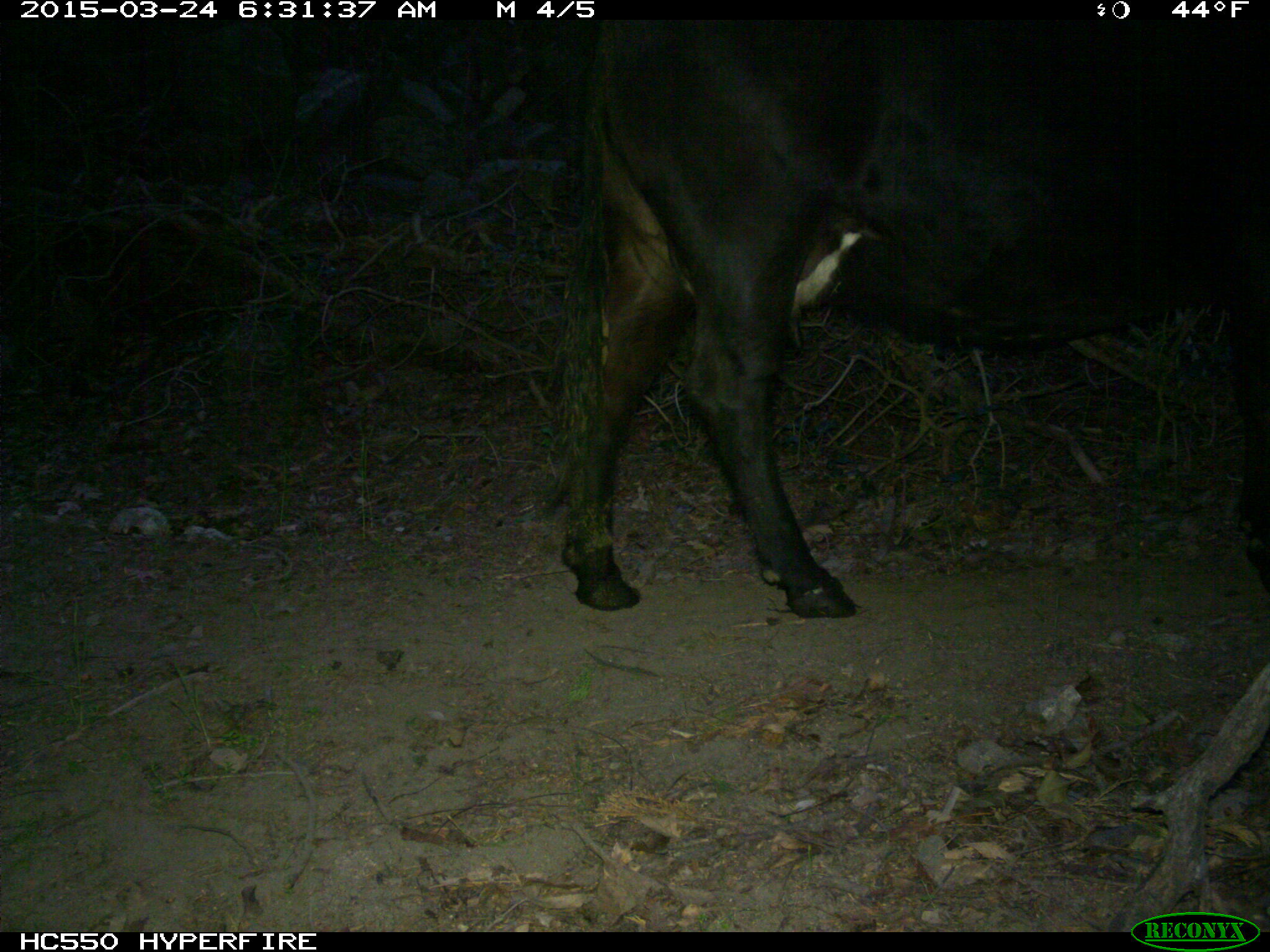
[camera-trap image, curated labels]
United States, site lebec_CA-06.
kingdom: Animalia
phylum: Chordata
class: Mammalia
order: Artiodactyla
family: Bovidae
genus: Bos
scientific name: Bos taurus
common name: domestic cow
Bos taurus (domestic cow).